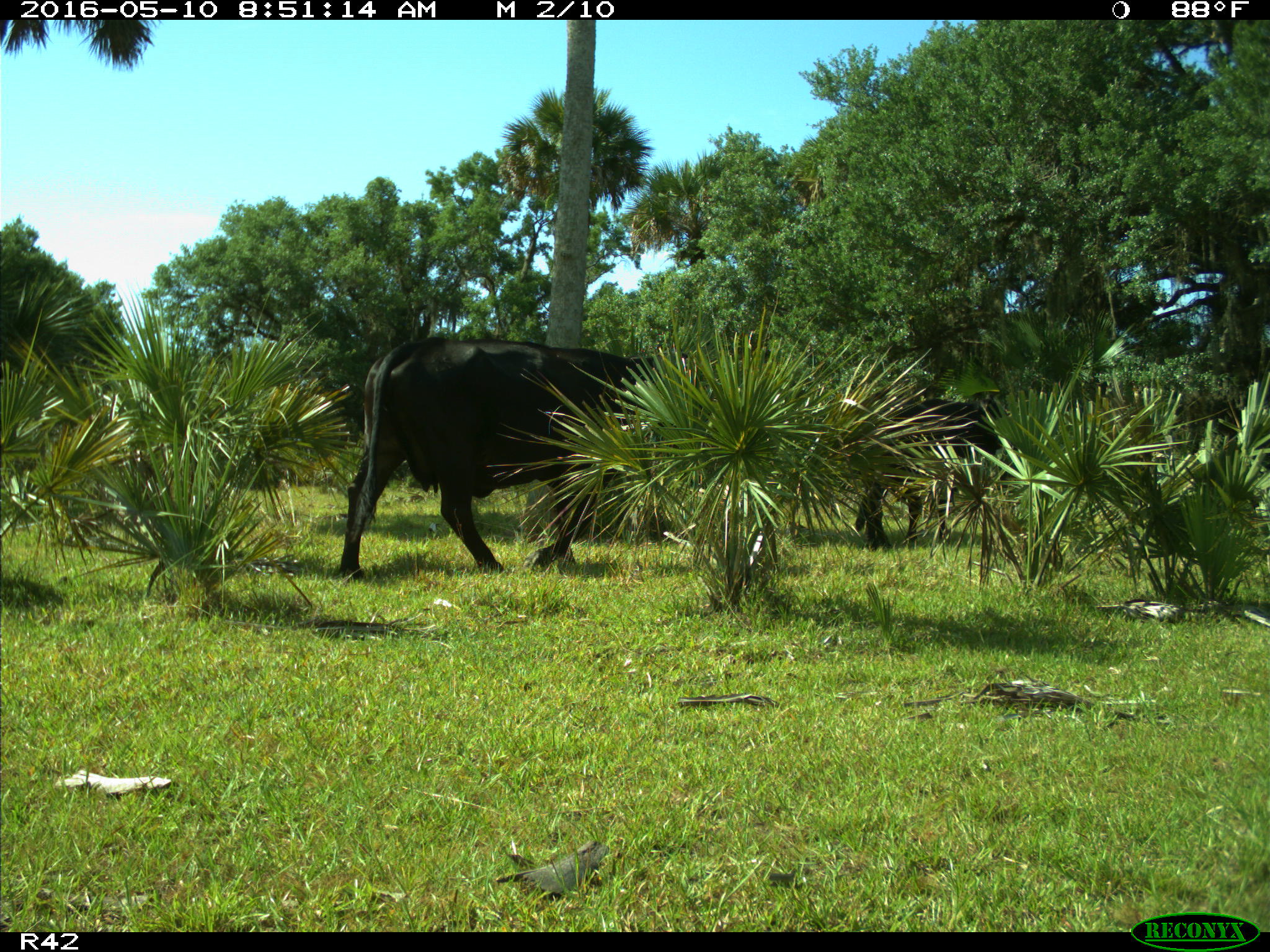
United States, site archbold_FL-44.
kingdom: Animalia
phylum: Chordata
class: Mammalia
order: Artiodactyla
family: Bovidae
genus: Bos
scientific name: Bos taurus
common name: domestic cow